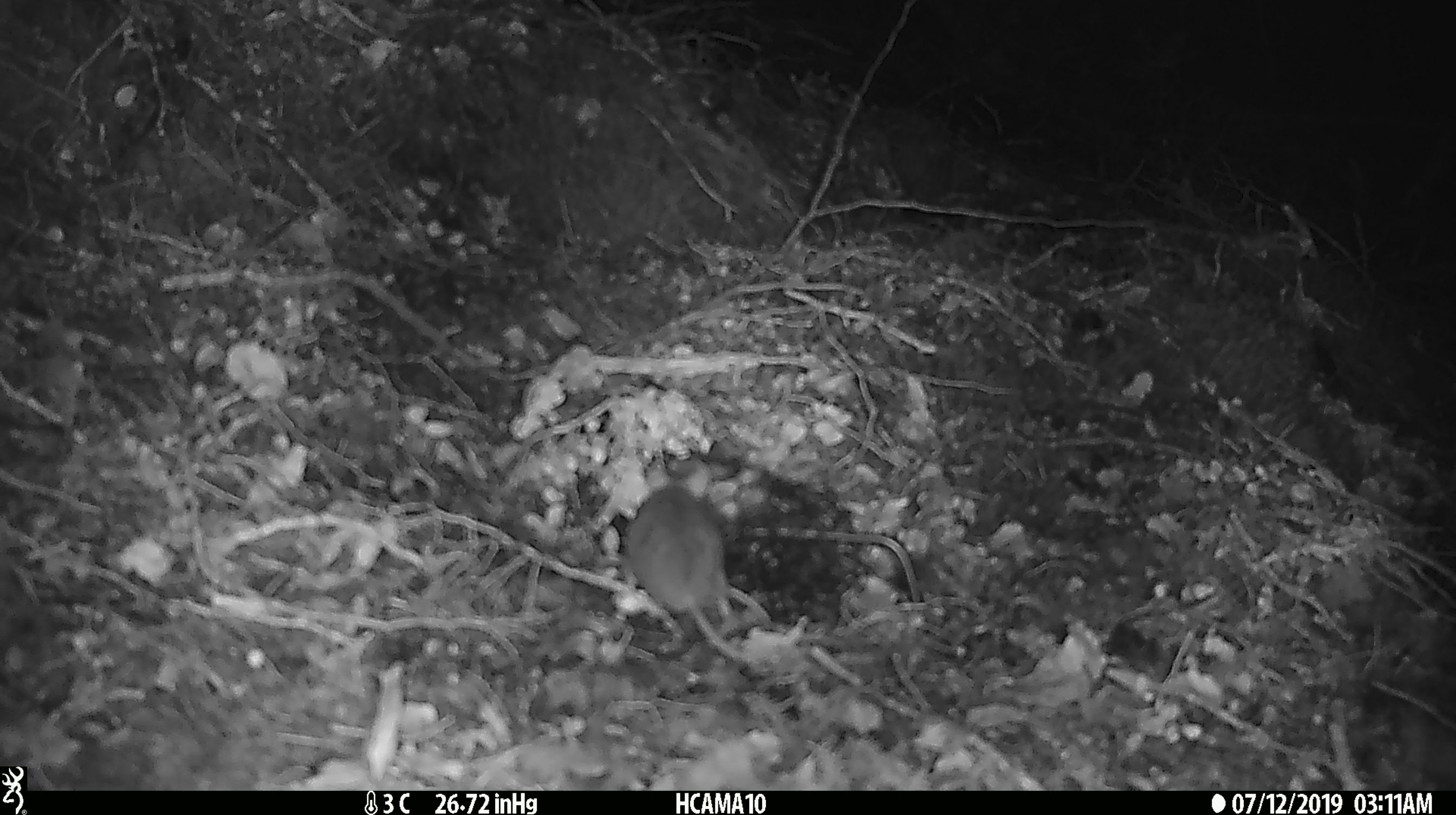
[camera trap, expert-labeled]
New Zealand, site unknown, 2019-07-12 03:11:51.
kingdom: Animalia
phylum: Chordata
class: Mammalia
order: Rodentia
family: Muridae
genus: Mus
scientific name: Mus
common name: mouse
Mouse (Mus).